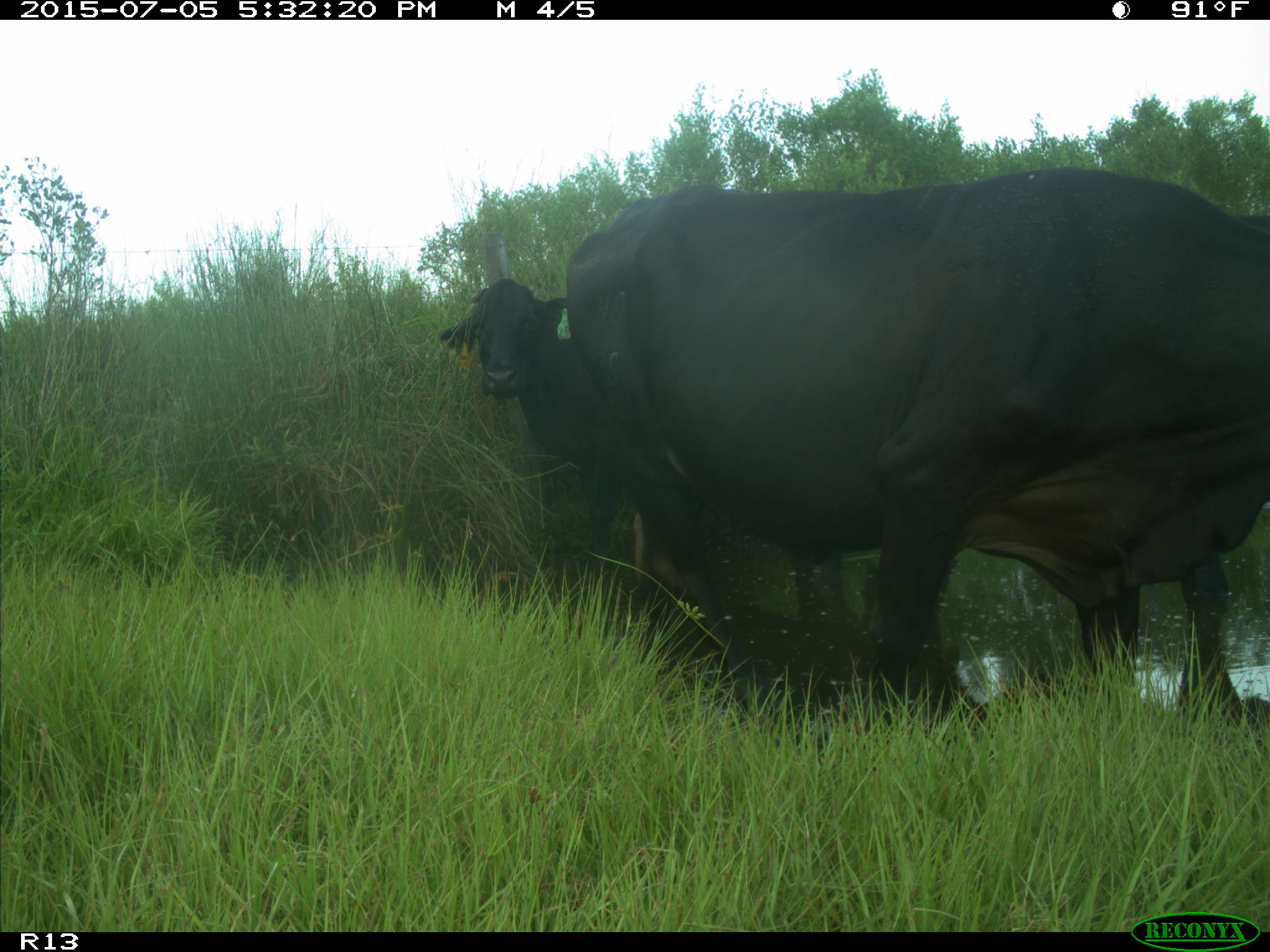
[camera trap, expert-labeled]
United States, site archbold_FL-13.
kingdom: Animalia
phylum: Chordata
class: Mammalia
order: Artiodactyla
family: Bovidae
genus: Bos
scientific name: Bos taurus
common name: domestic cow